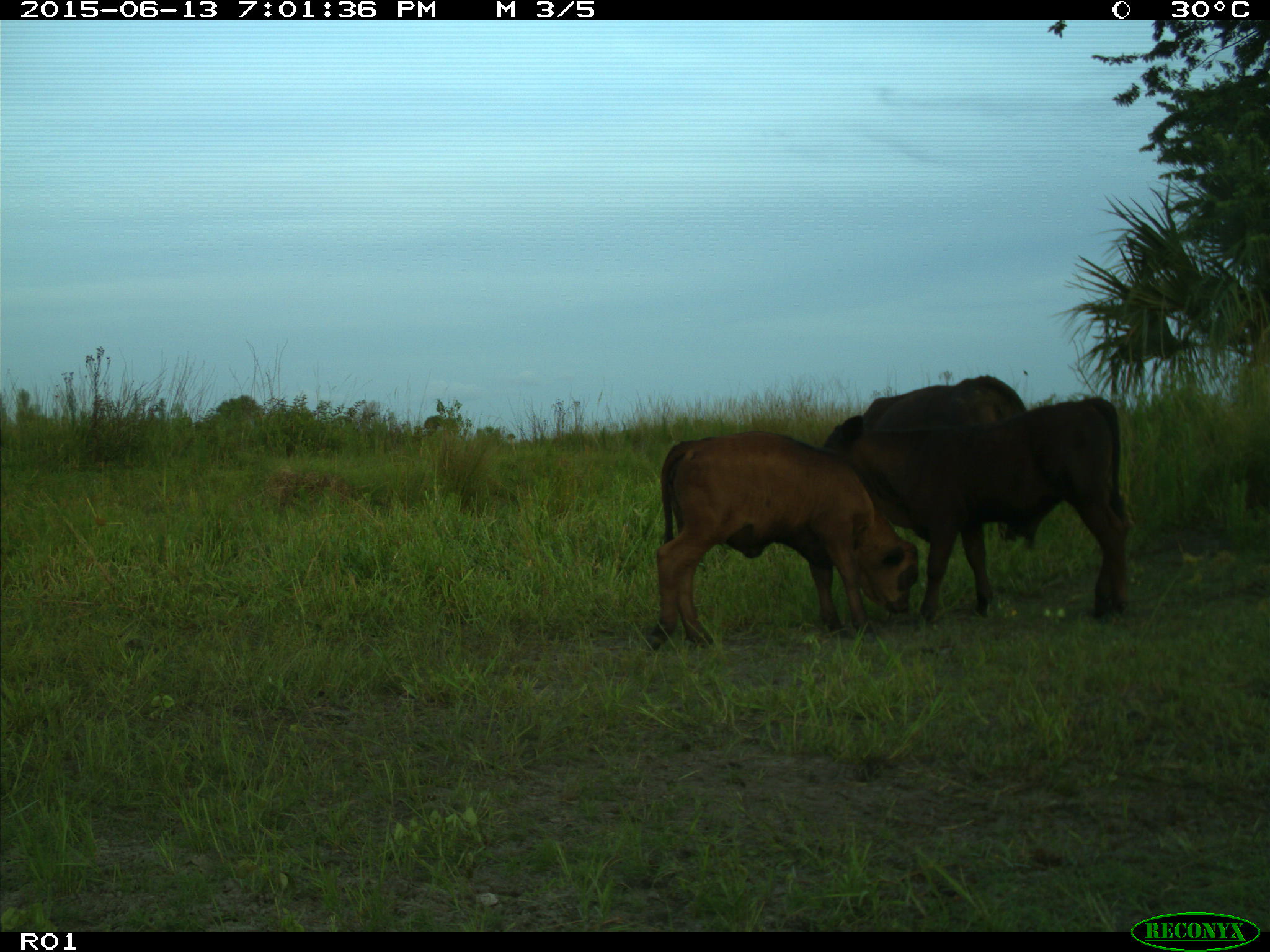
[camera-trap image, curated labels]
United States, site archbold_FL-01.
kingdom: Animalia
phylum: Chordata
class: Mammalia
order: Artiodactyla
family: Bovidae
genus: Bos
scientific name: Bos taurus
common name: domestic cow